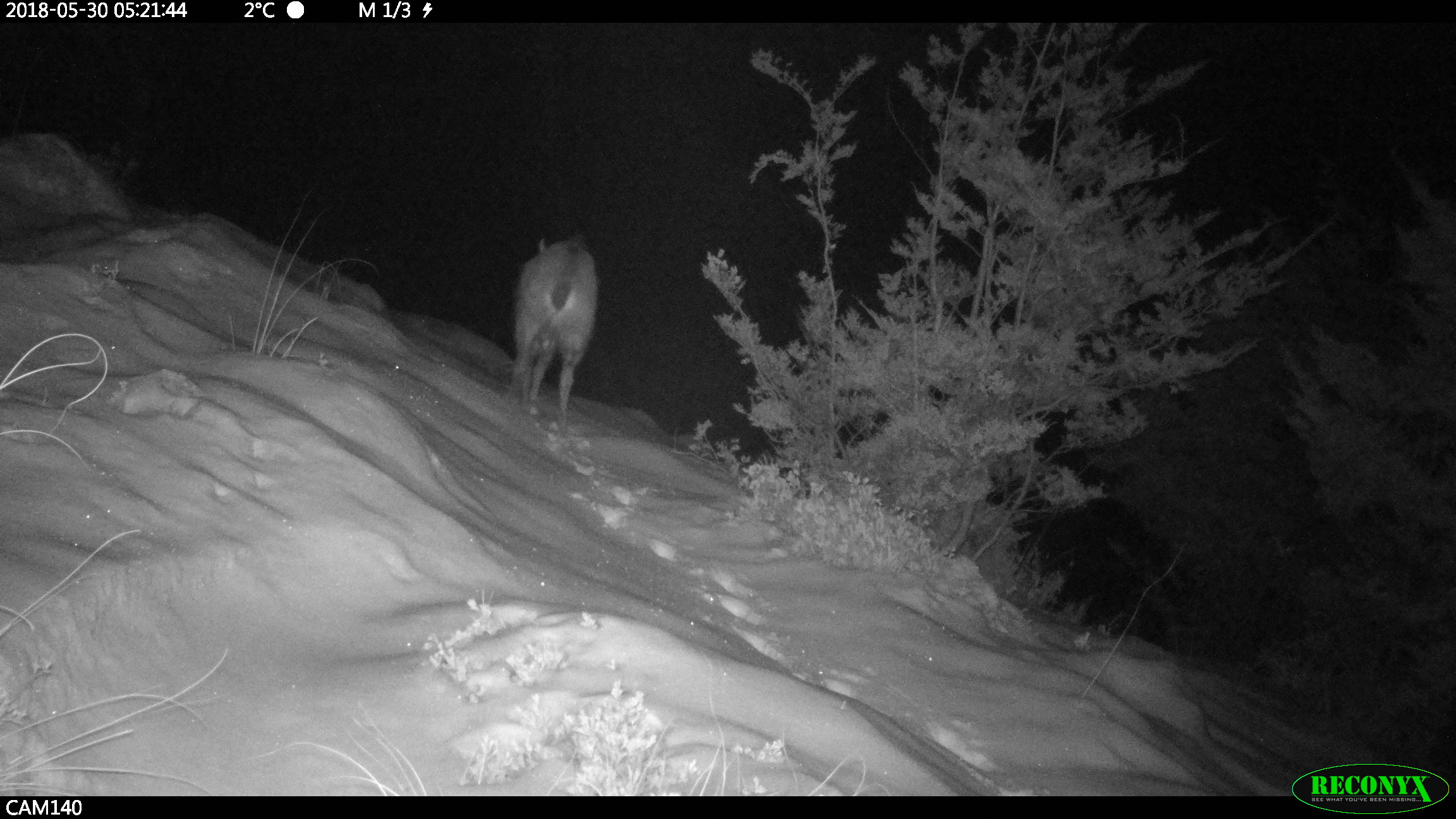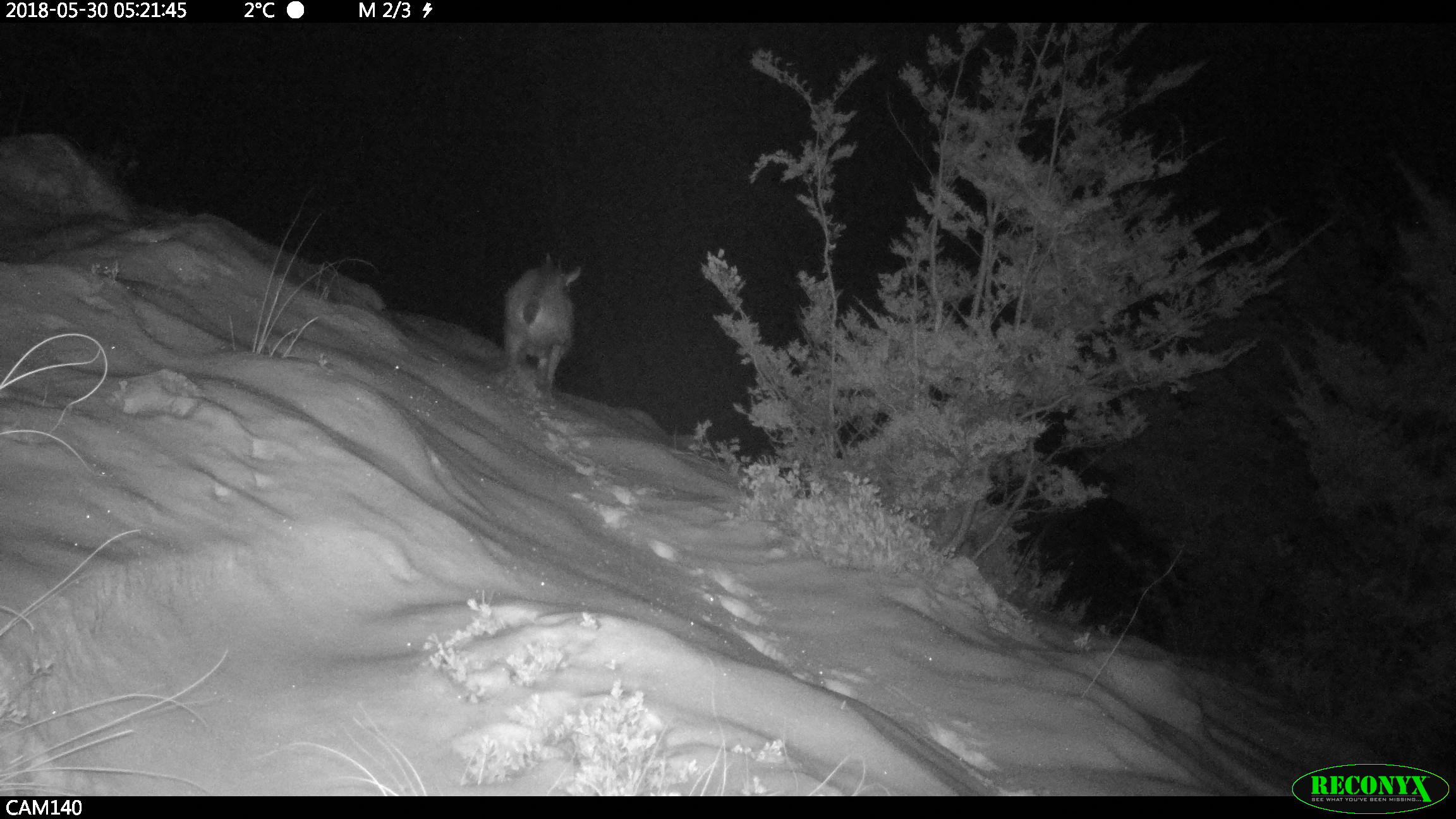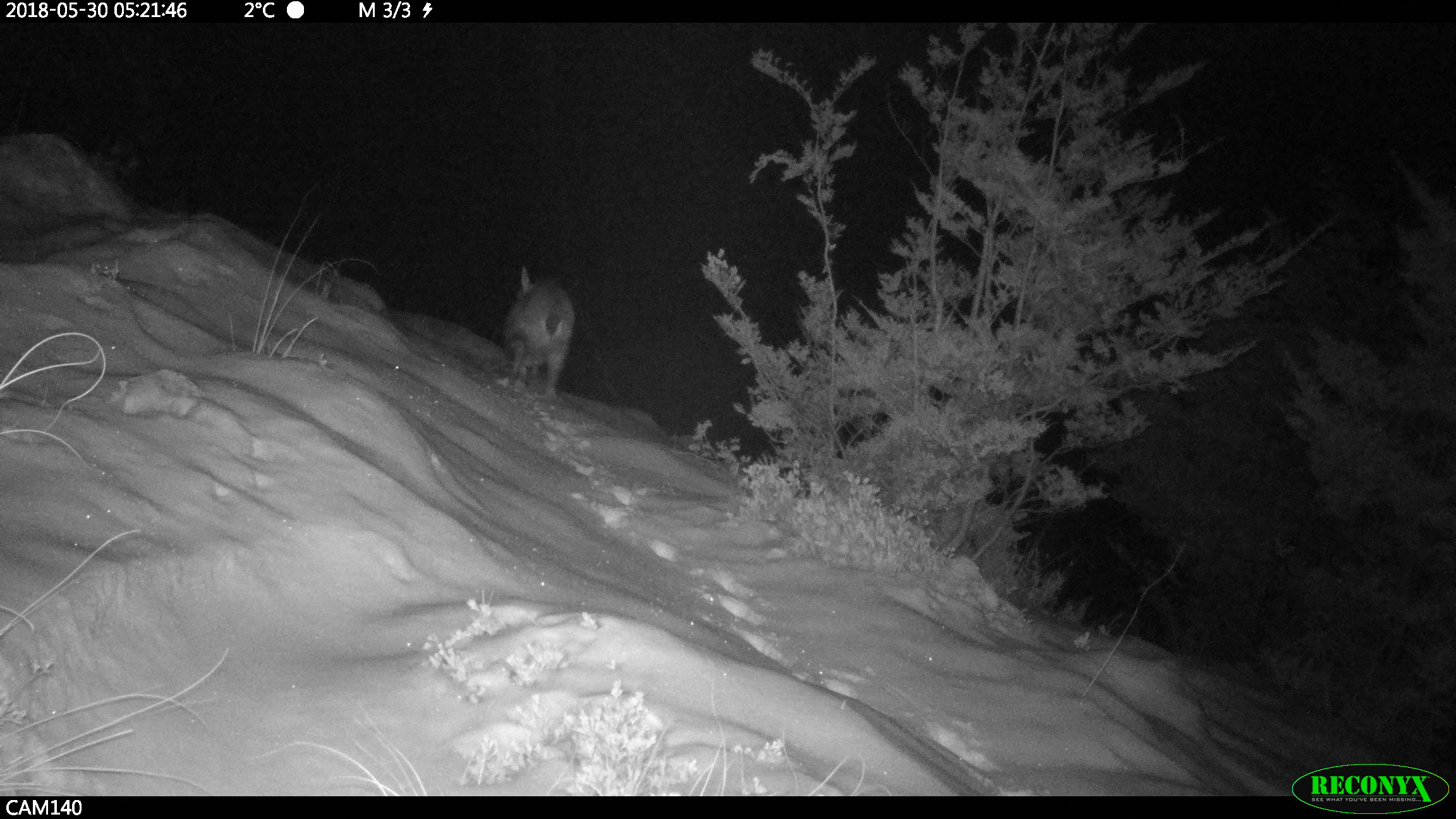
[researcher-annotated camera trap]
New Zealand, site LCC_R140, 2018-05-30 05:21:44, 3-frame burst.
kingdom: Animalia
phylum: Chordata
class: Mammalia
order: Artiodactyla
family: Bovidae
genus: Rupicapra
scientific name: Rupicapra rupicapra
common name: alpine chamois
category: chamois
Chamois (alpine chamois) (Rupicapra rupicapra).